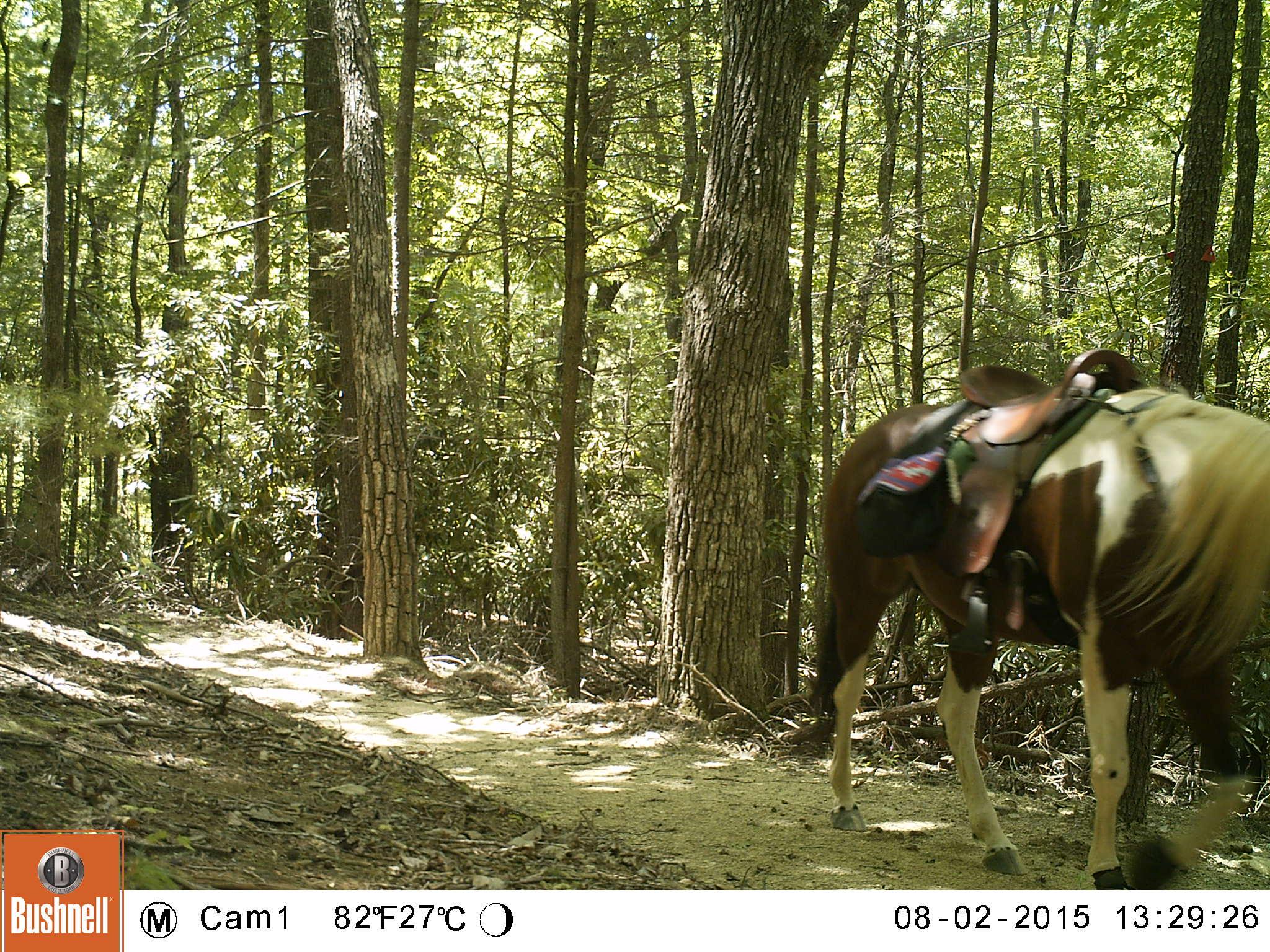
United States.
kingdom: Animalia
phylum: Chordata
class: Mammalia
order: Perissodactyla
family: Equidae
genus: Equus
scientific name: Equus caballus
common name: horse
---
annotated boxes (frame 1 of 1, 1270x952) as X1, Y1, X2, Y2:
Horse: 790, 368, 1270, 893